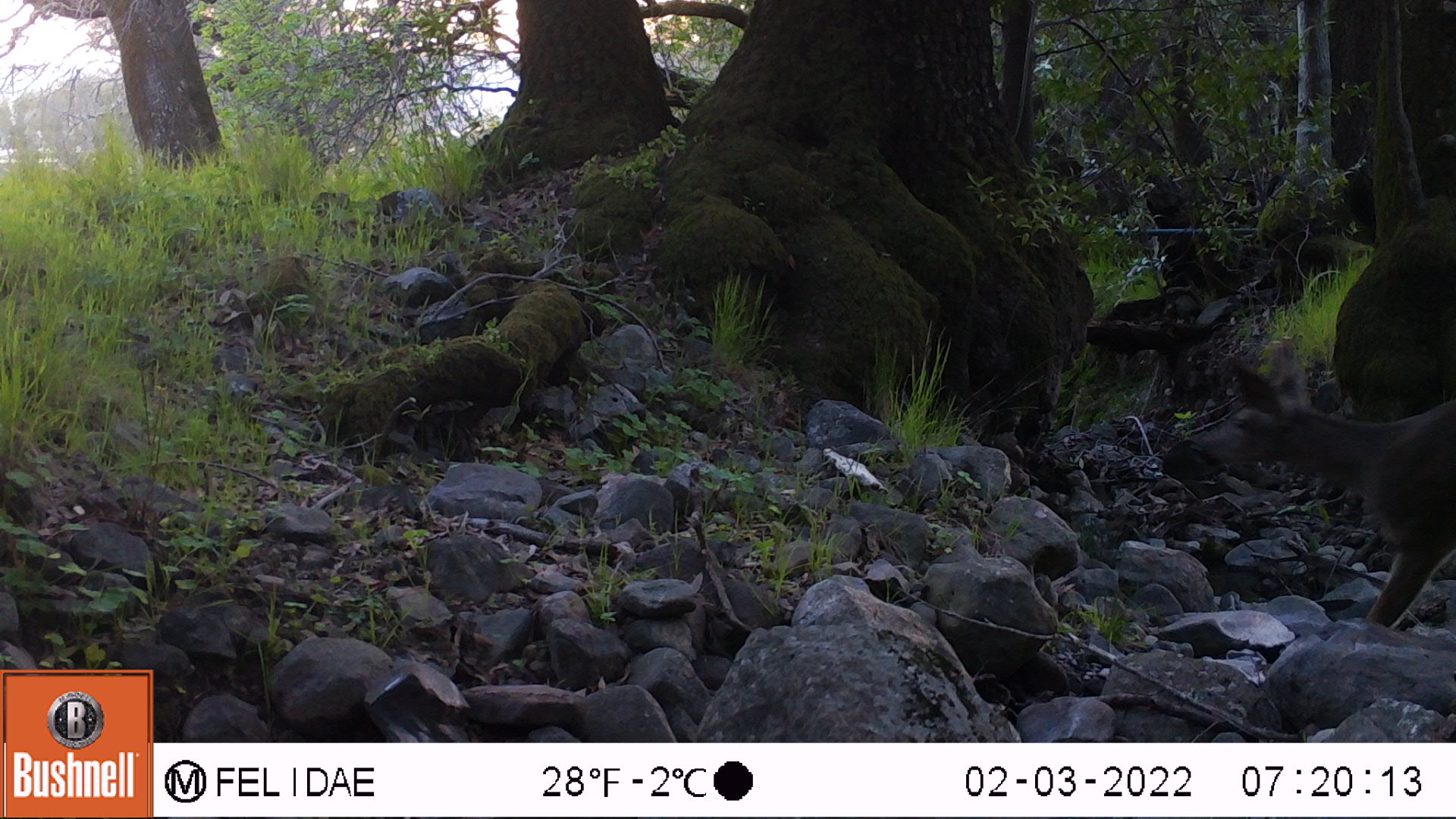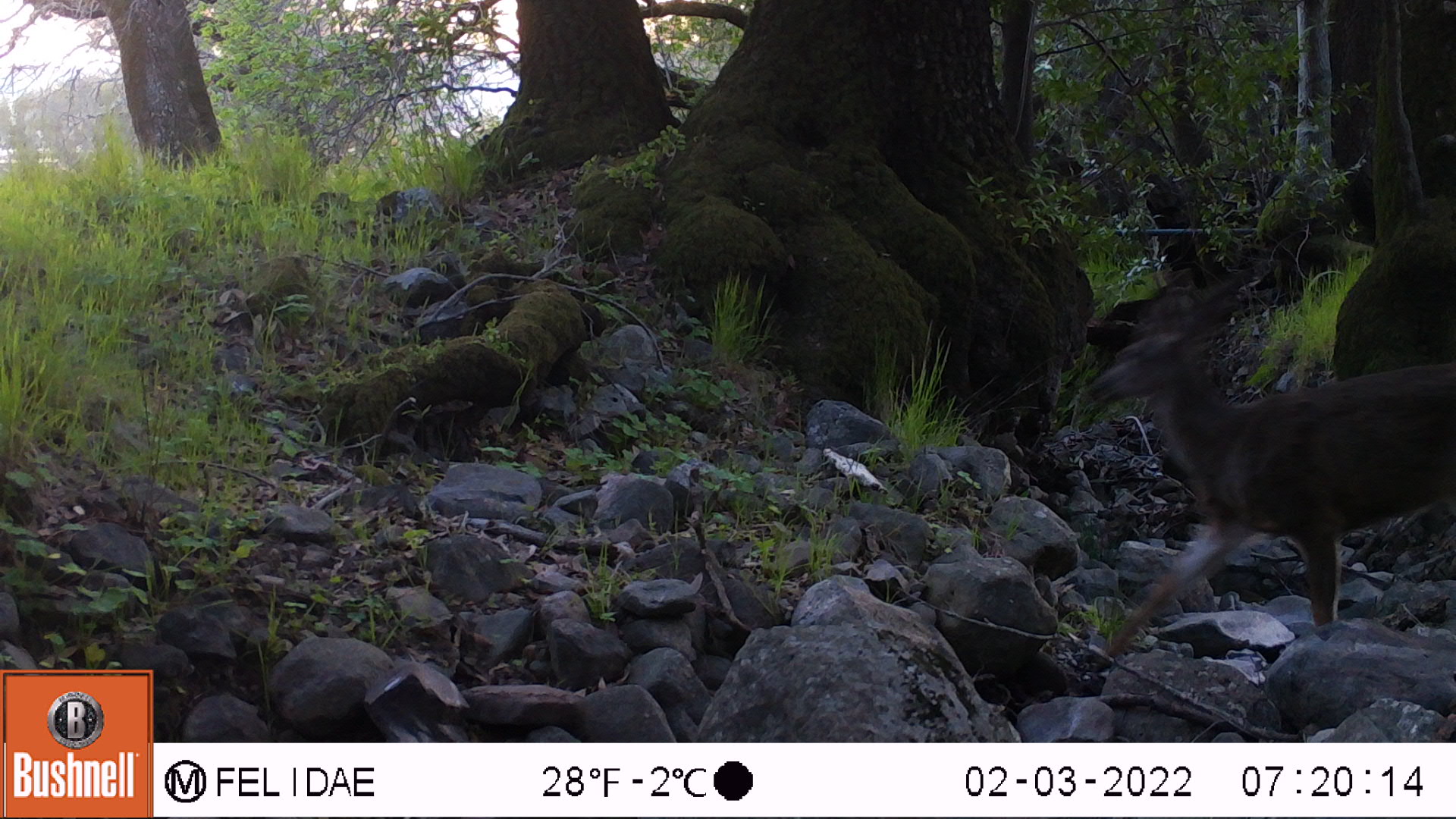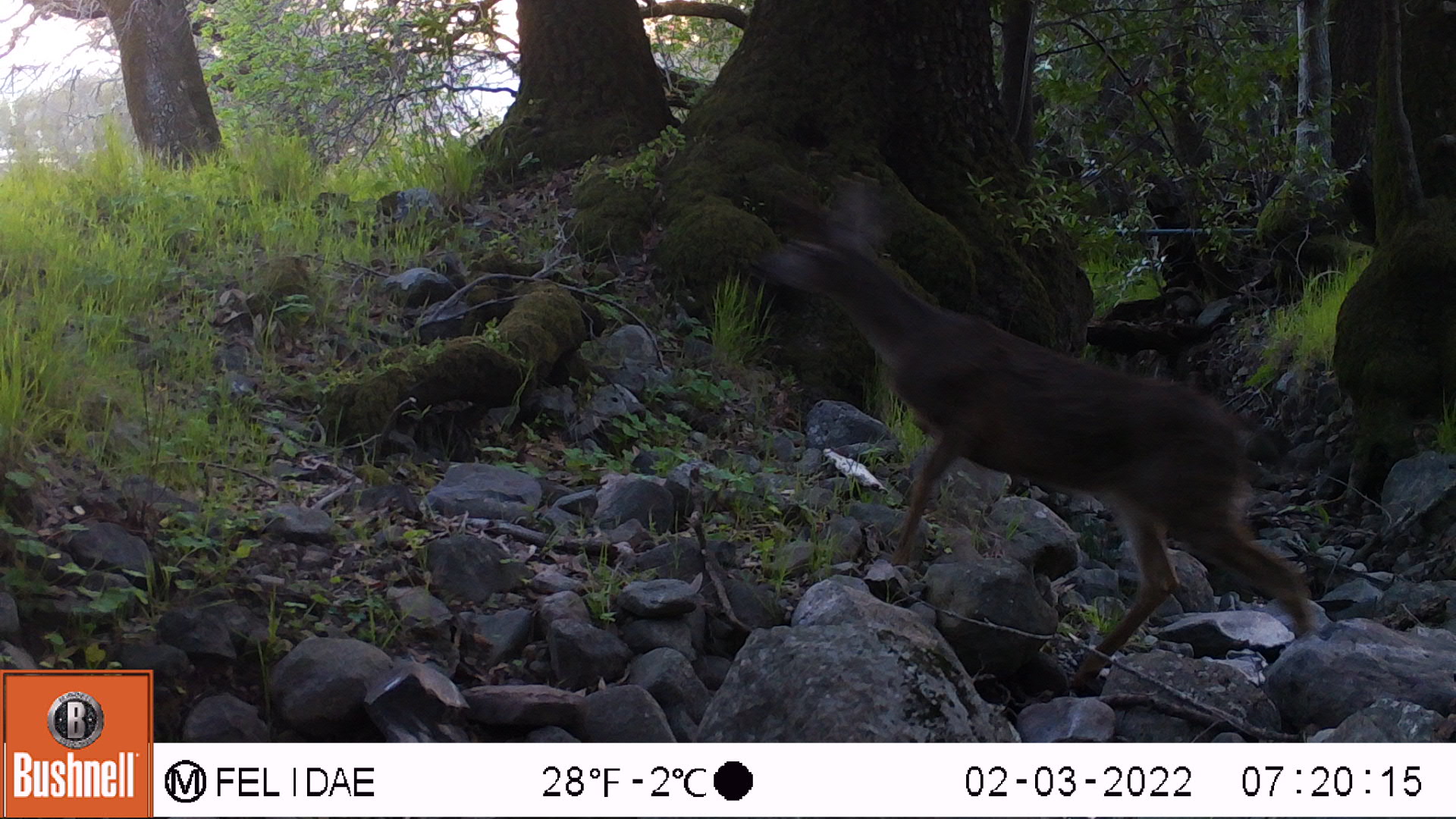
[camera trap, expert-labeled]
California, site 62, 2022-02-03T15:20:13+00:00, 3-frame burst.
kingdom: Animalia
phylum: Chordata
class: Mammalia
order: Artiodactyla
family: Cervidae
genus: Odocoileus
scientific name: Odocoileus hemionus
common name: mule deer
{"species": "mule deer (Odocoileus hemionus)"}